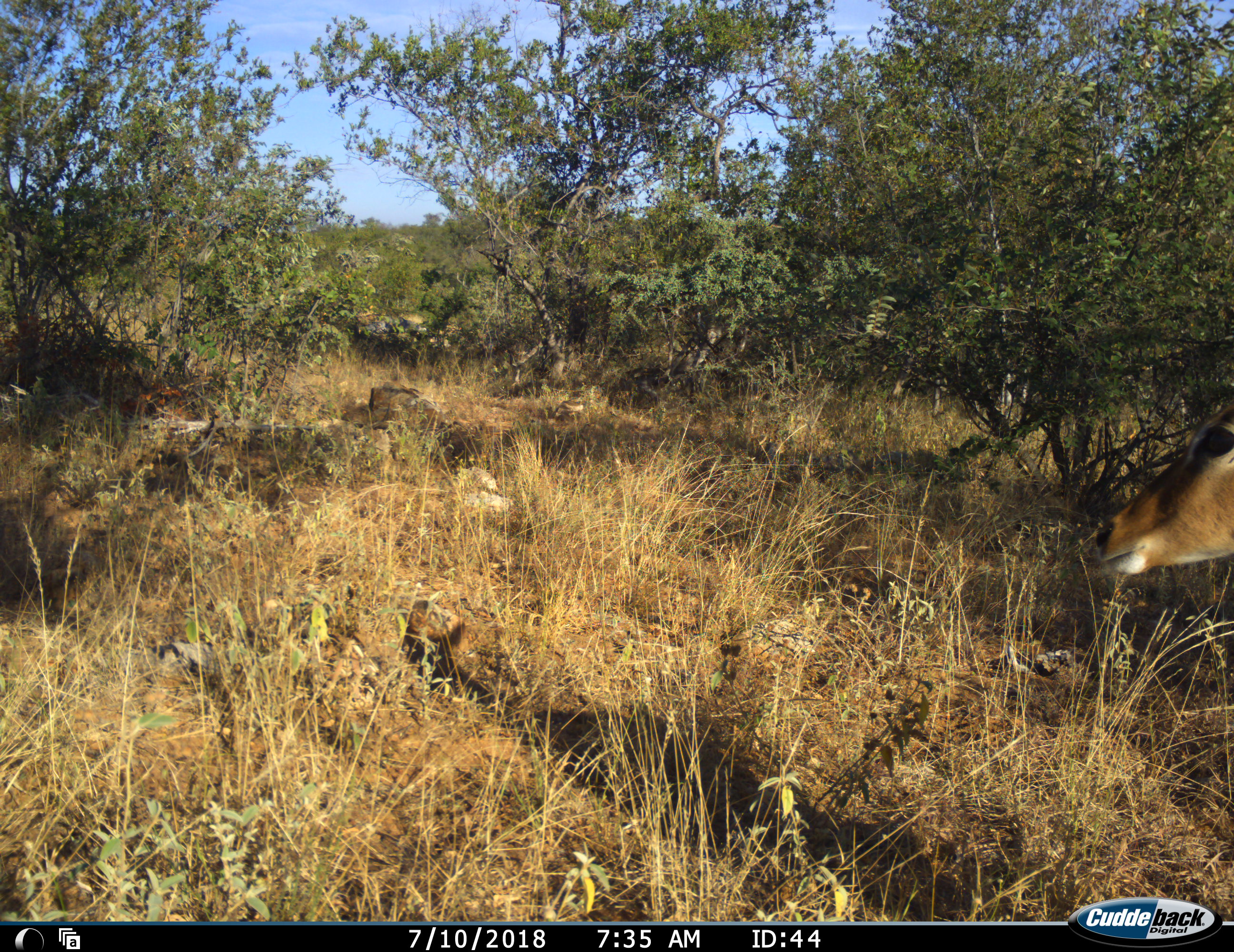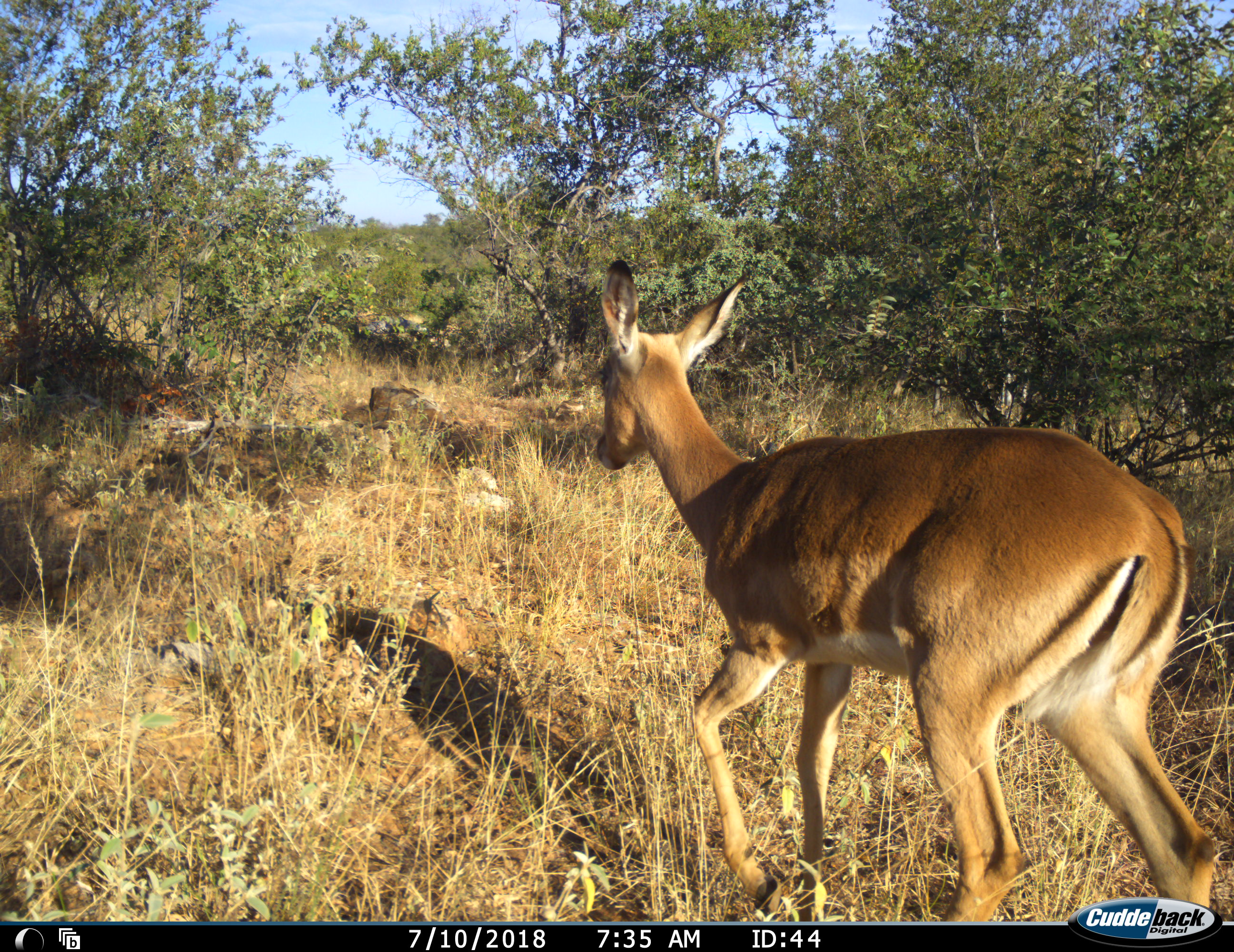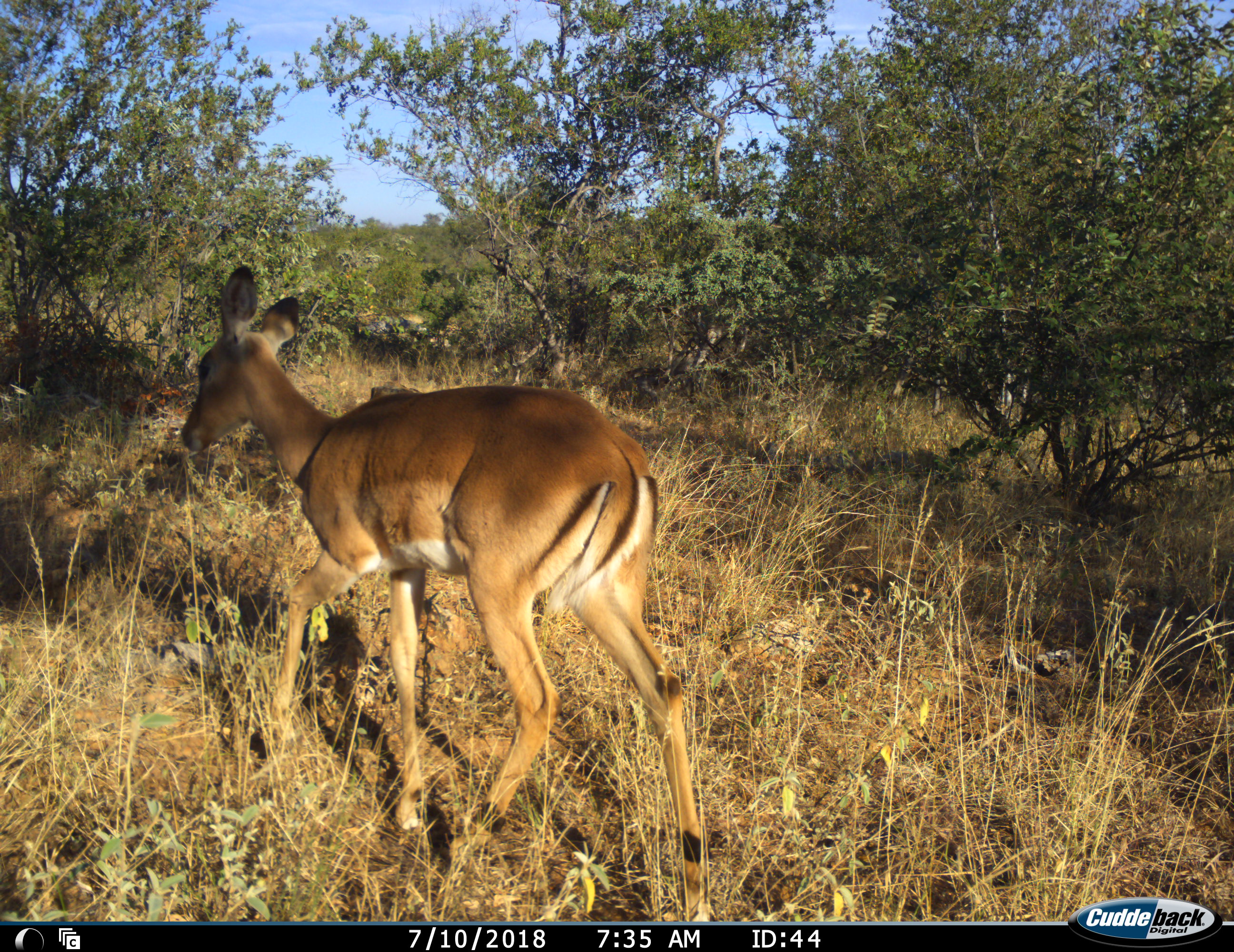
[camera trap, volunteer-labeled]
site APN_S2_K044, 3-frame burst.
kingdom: Animalia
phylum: Chordata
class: Mammalia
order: Artiodactyla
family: Bovidae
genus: Aepyceros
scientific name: Aepyceros melampus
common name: impala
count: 1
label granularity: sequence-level